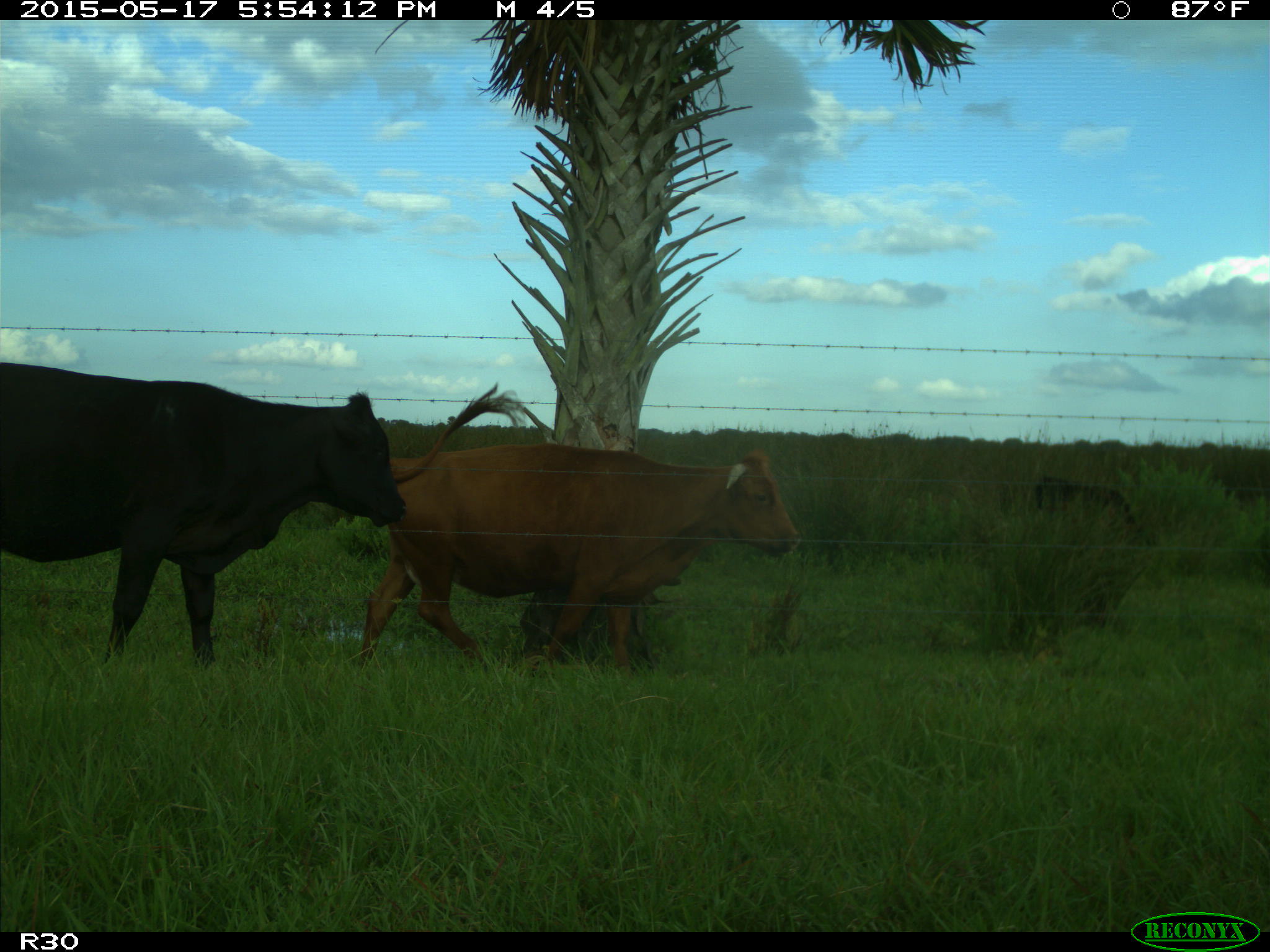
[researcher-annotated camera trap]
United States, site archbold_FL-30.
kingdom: Animalia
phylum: Chordata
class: Mammalia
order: Artiodactyla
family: Bovidae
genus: Bos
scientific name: Bos taurus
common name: domestic cow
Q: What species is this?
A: Bos taurus (domestic cow).